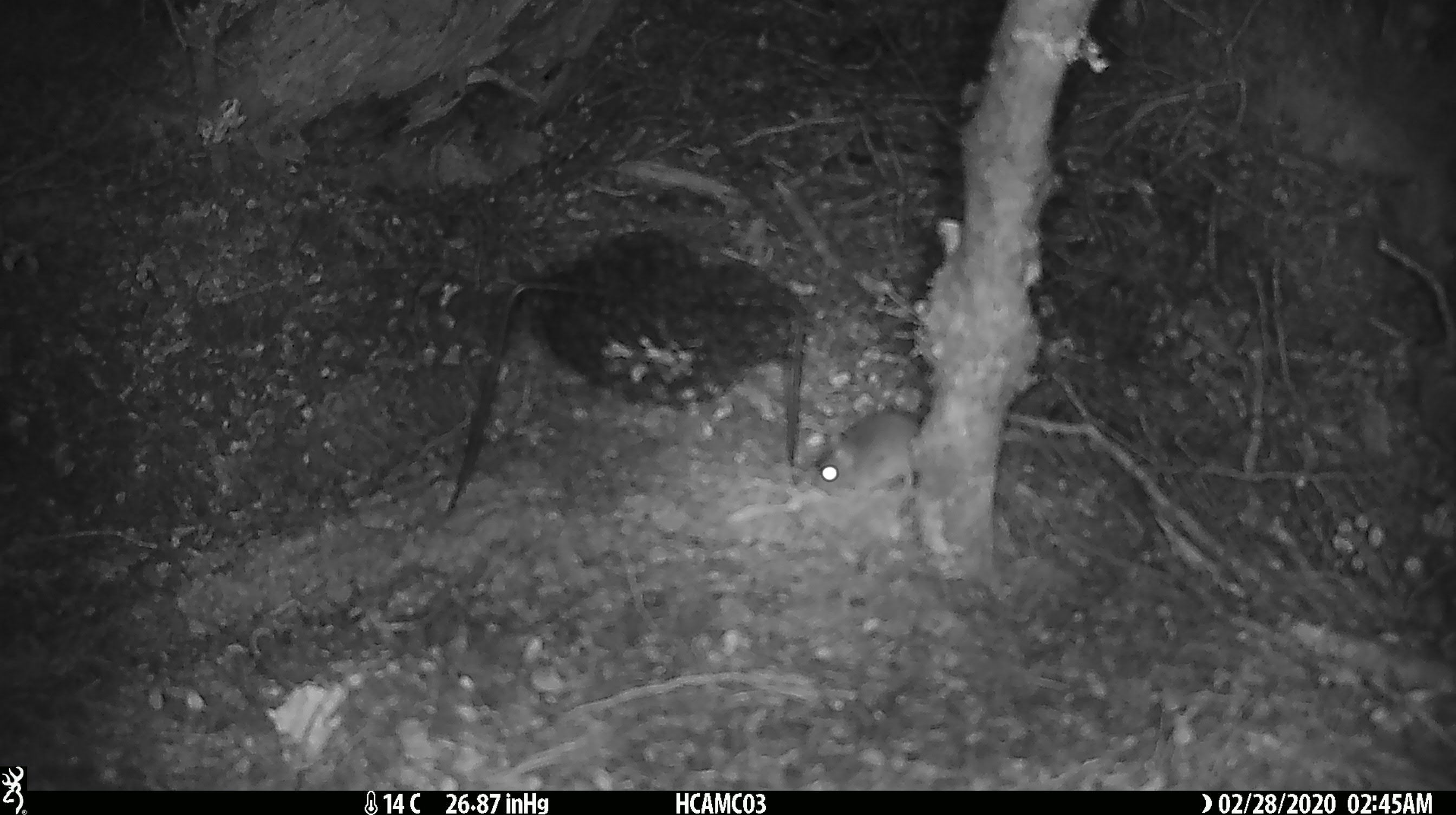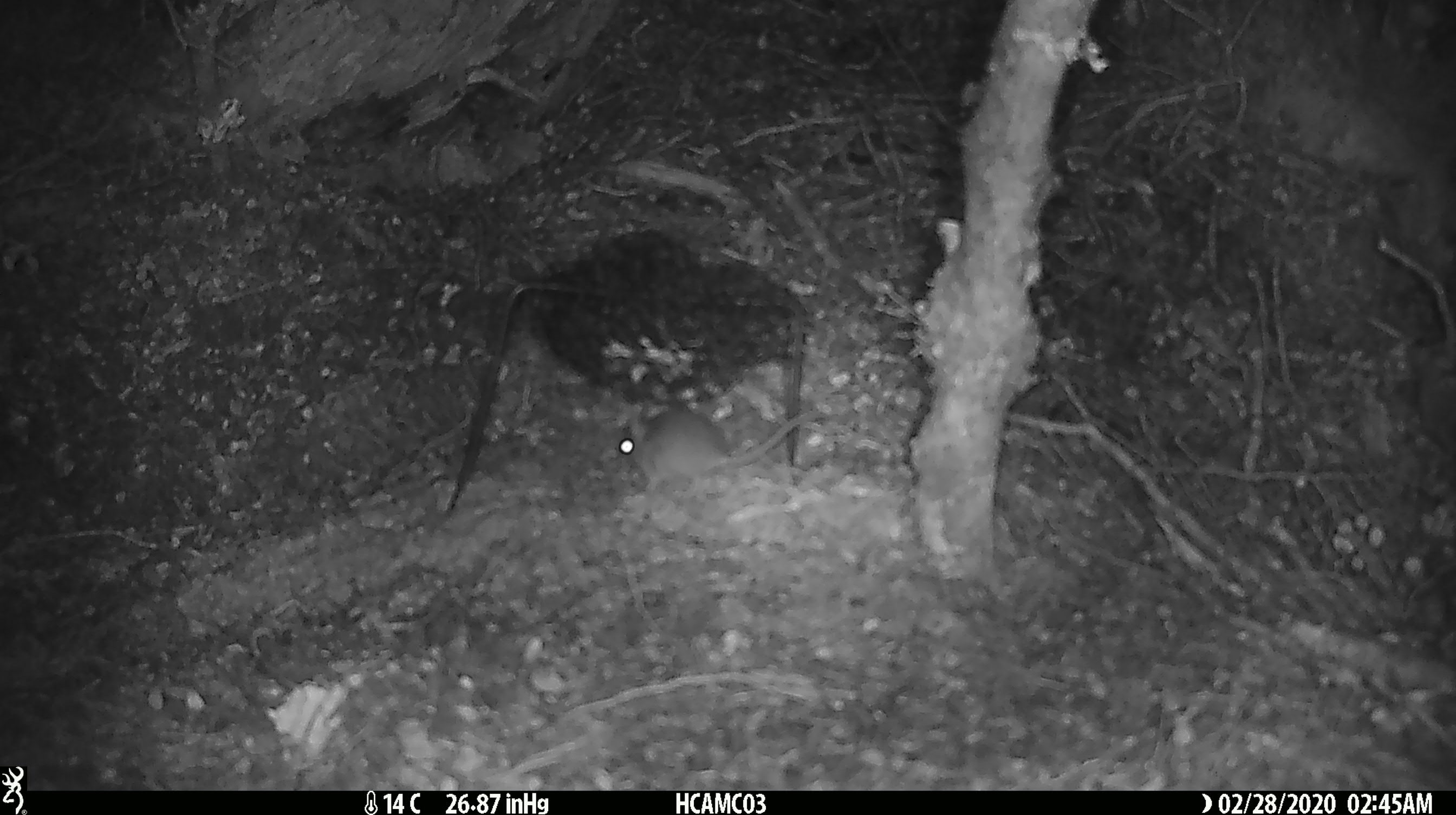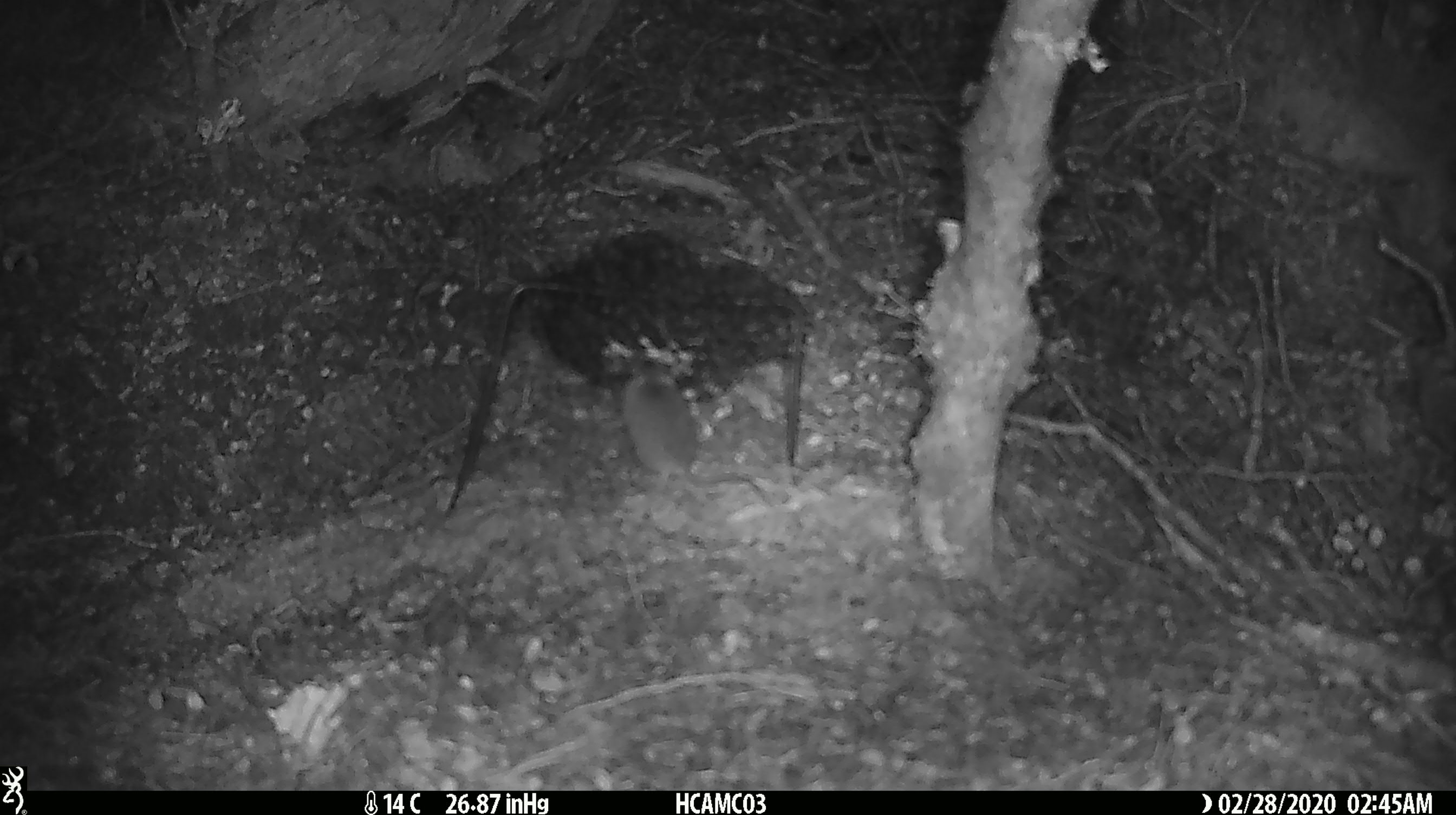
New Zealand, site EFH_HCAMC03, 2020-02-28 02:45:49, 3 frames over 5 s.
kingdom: Animalia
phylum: Chordata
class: Mammalia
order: Rodentia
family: Muridae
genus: Mus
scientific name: Mus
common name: mouse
Mouse (Mus).